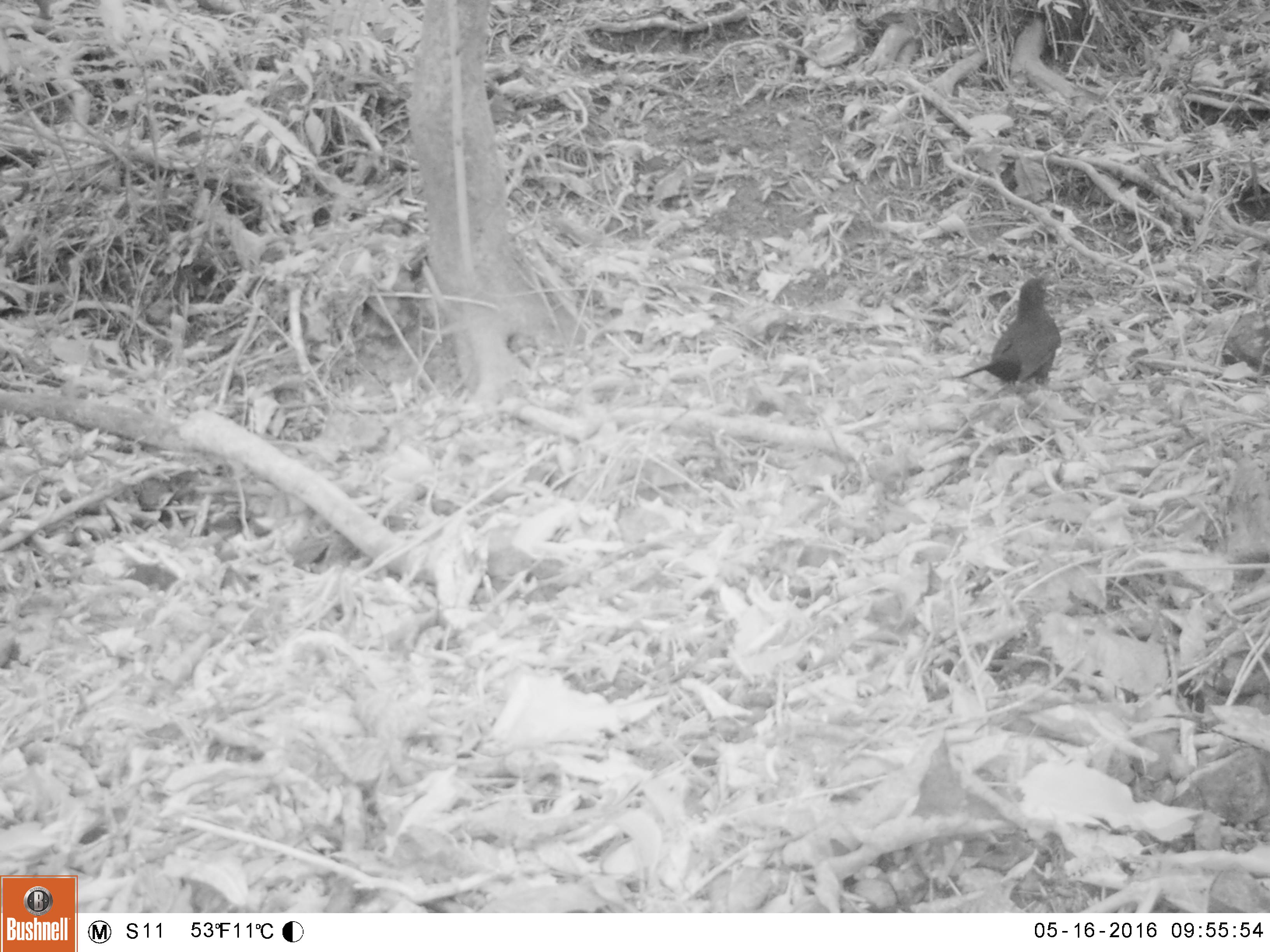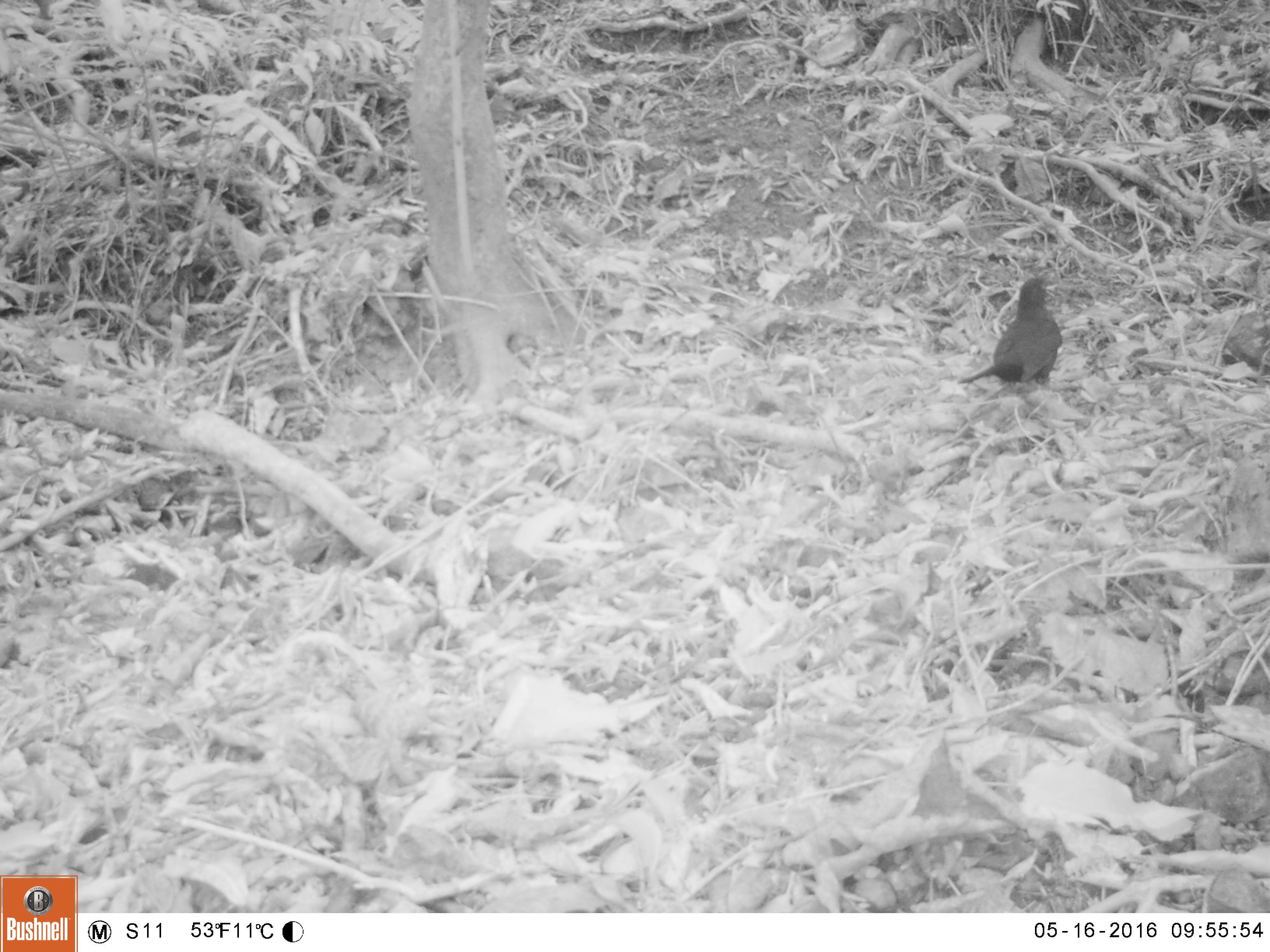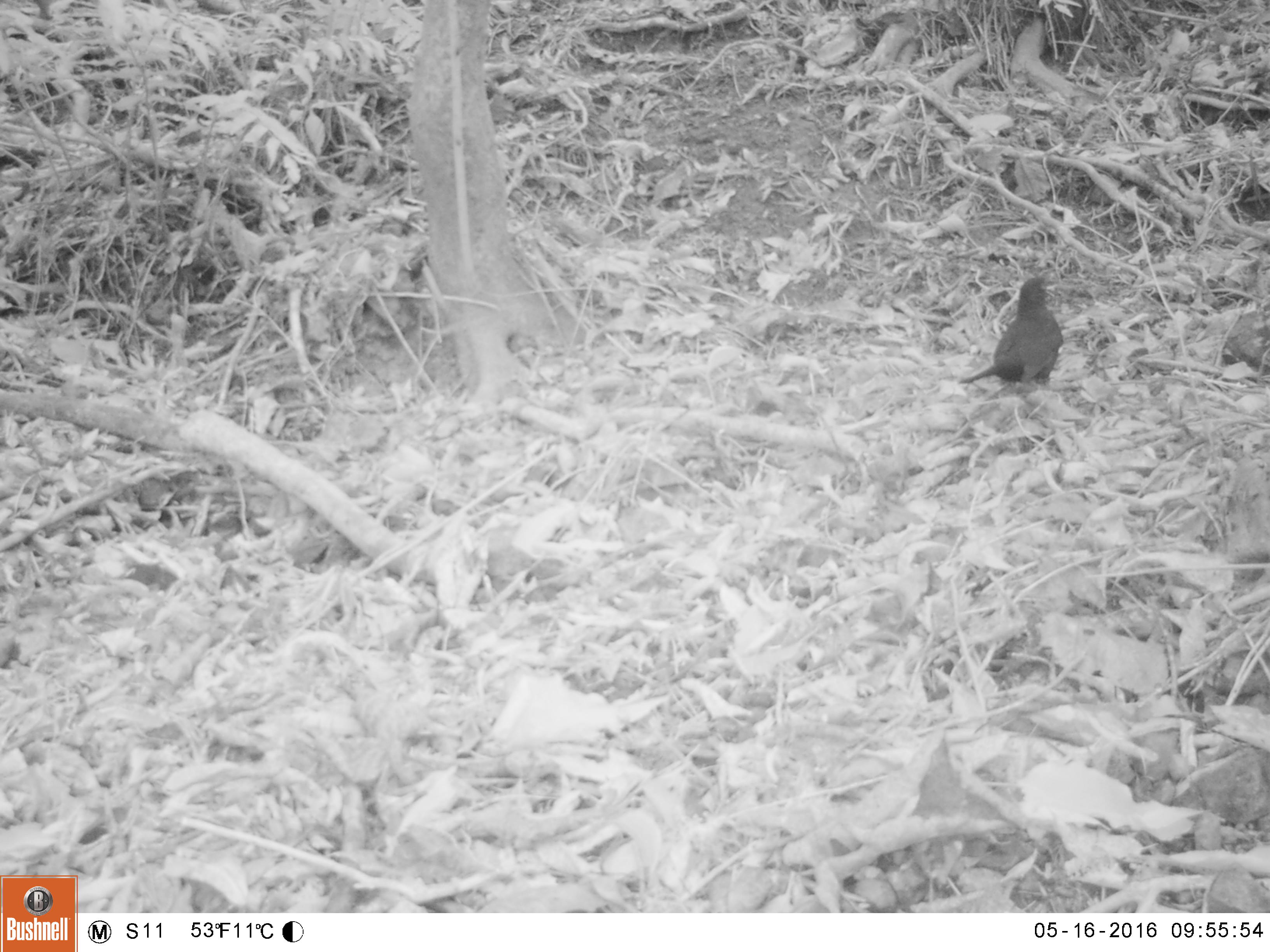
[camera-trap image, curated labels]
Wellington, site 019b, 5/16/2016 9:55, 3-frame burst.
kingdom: Animalia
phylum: Chordata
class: Aves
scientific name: Aves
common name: bird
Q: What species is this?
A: Bird (Aves).